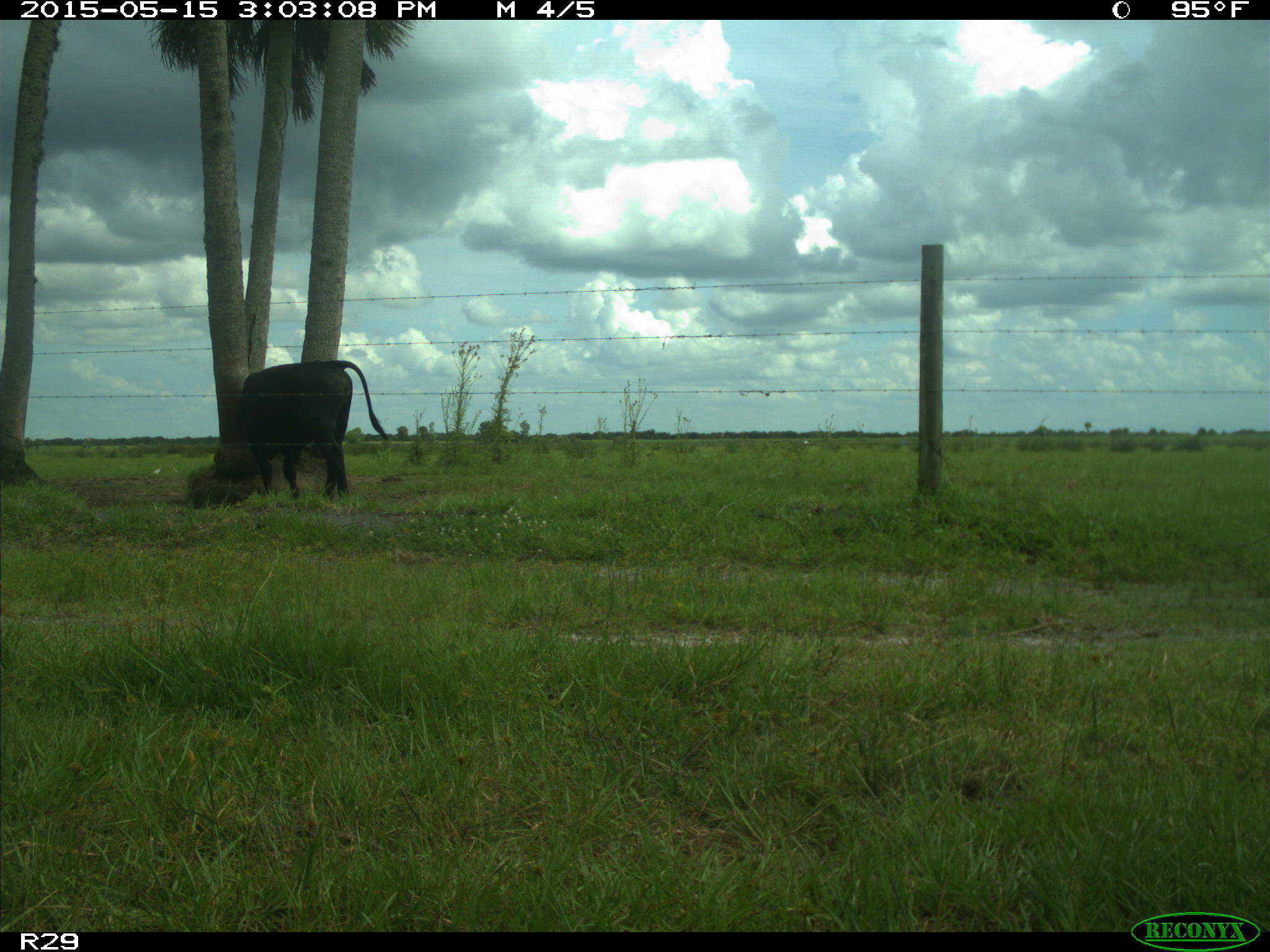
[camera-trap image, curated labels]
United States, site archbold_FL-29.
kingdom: Animalia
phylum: Chordata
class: Mammalia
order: Artiodactyla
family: Bovidae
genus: Bos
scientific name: Bos taurus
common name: domestic cow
Bos taurus (domestic cow).